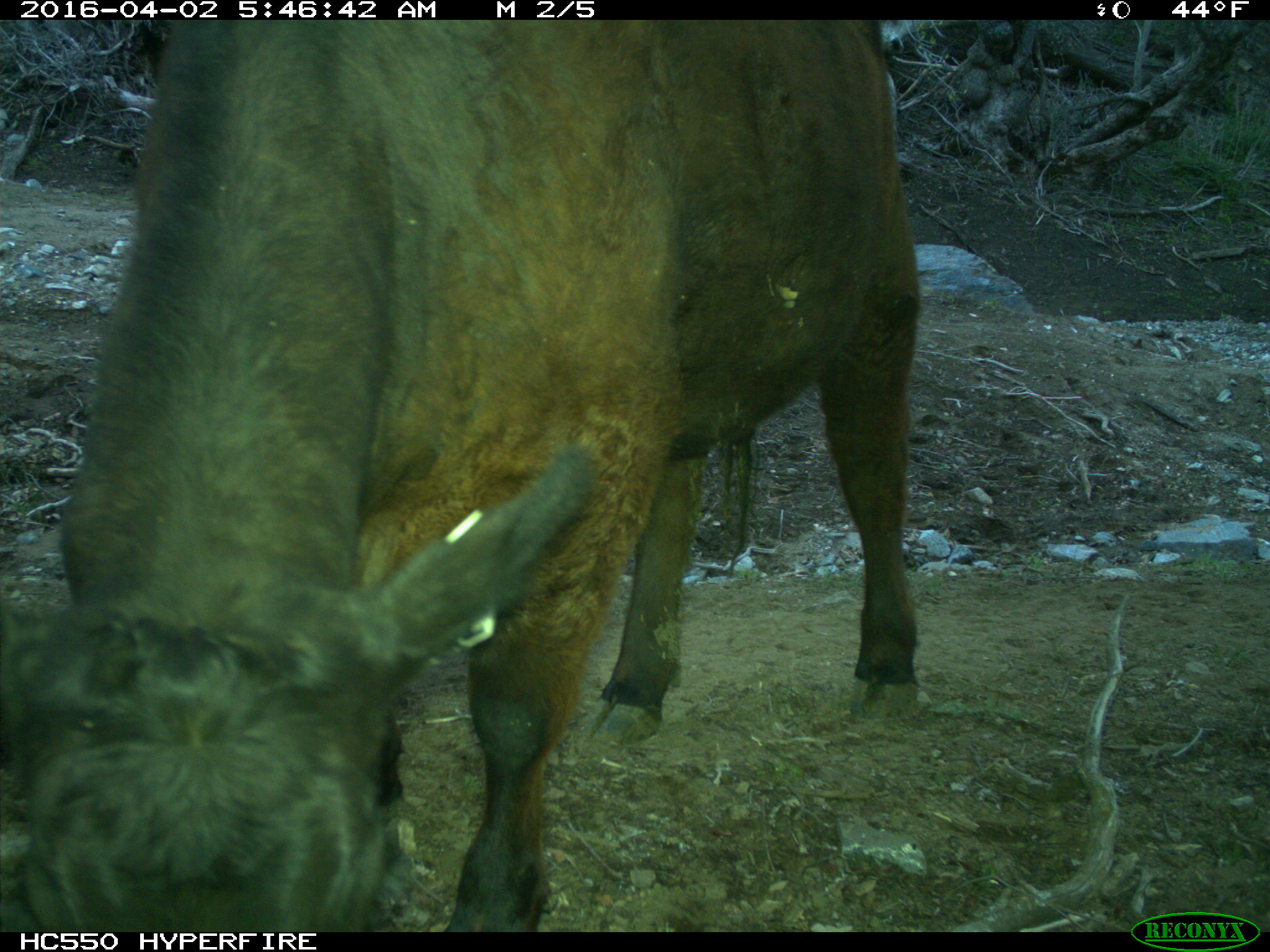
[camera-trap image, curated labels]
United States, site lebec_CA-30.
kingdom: Animalia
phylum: Chordata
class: Mammalia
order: Artiodactyla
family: Bovidae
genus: Bos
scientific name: Bos taurus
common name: domestic cow